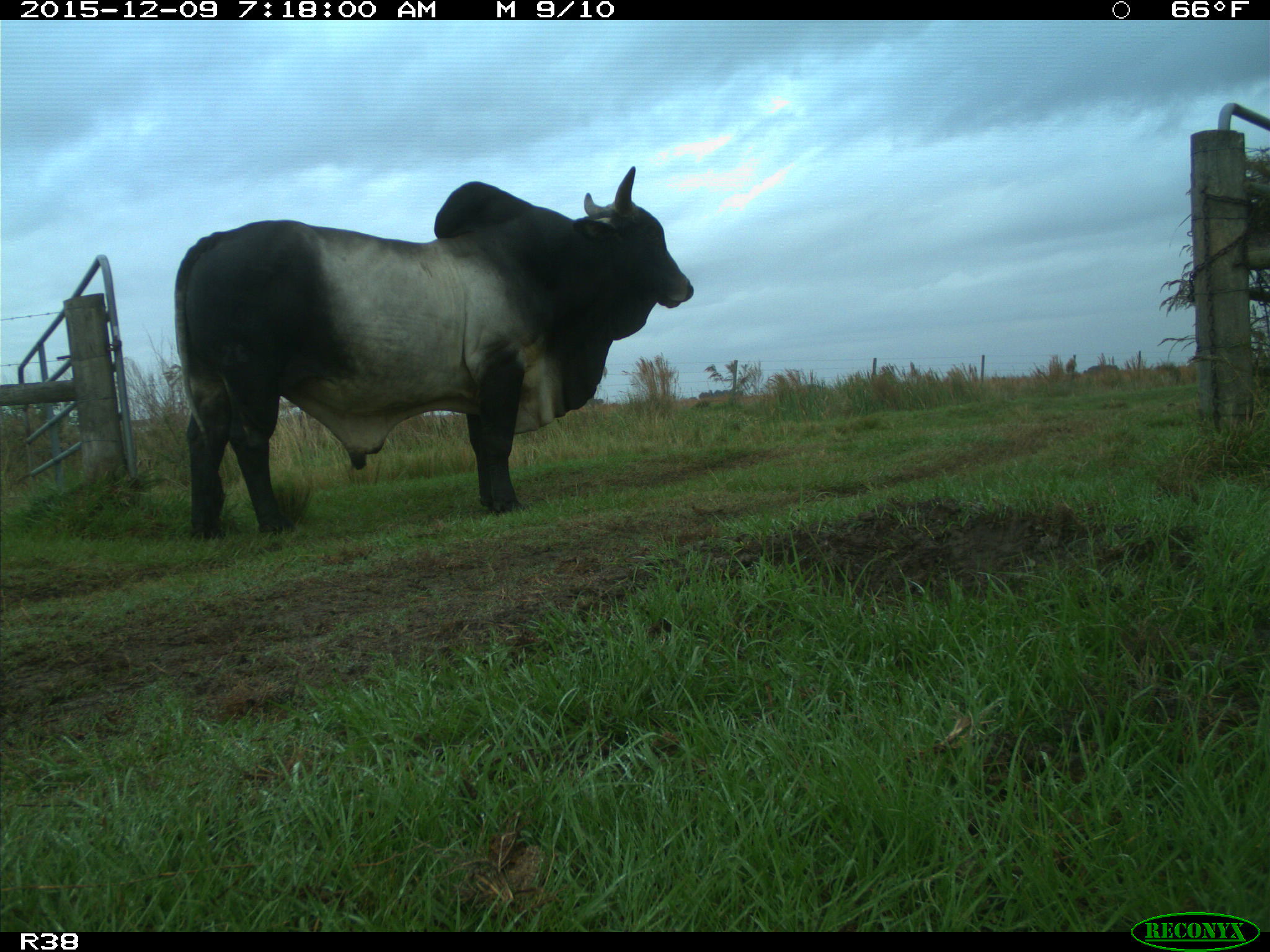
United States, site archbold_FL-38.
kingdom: Animalia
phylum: Chordata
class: Mammalia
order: Artiodactyla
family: Bovidae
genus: Bos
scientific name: Bos taurus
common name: domestic cow